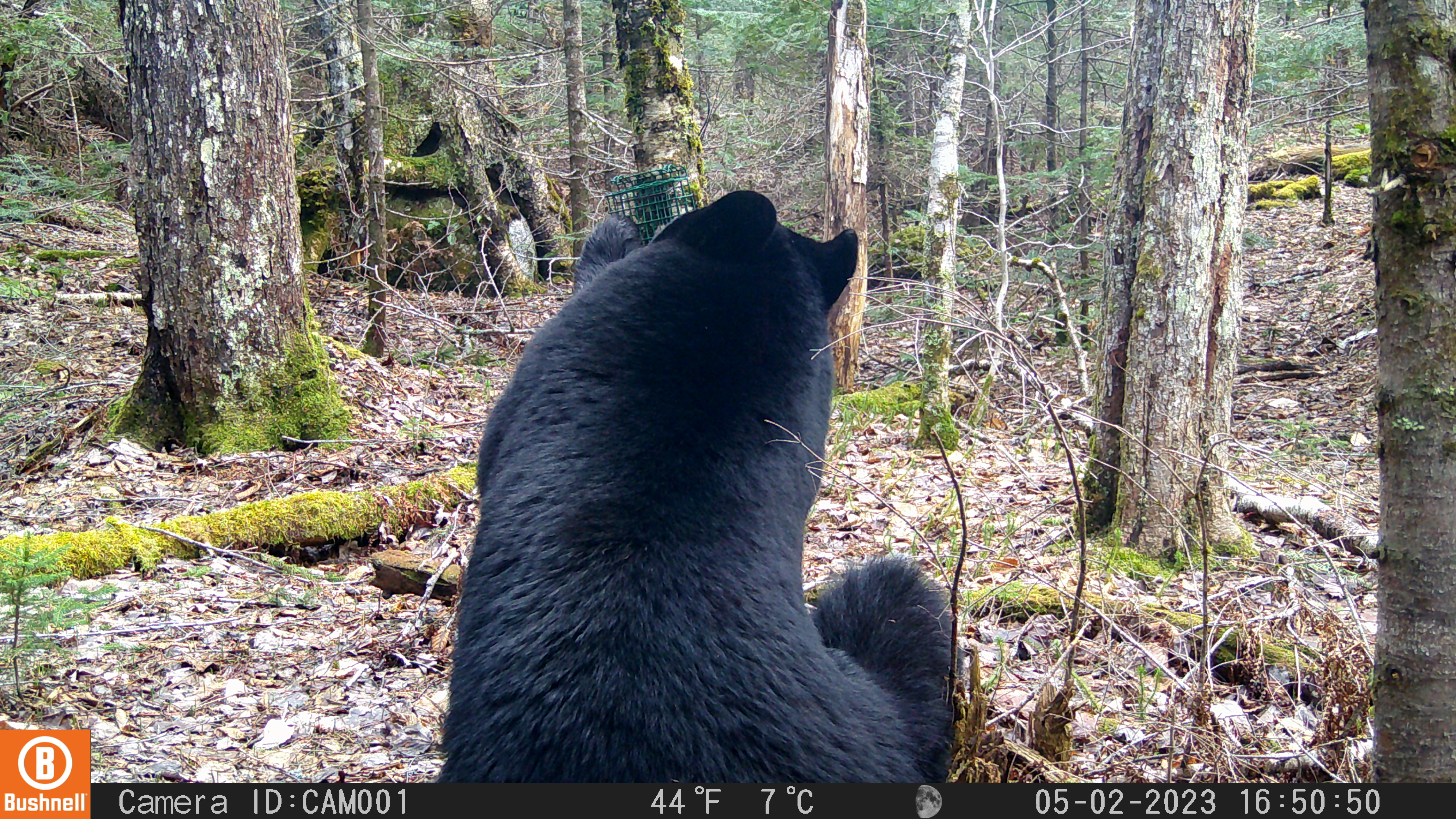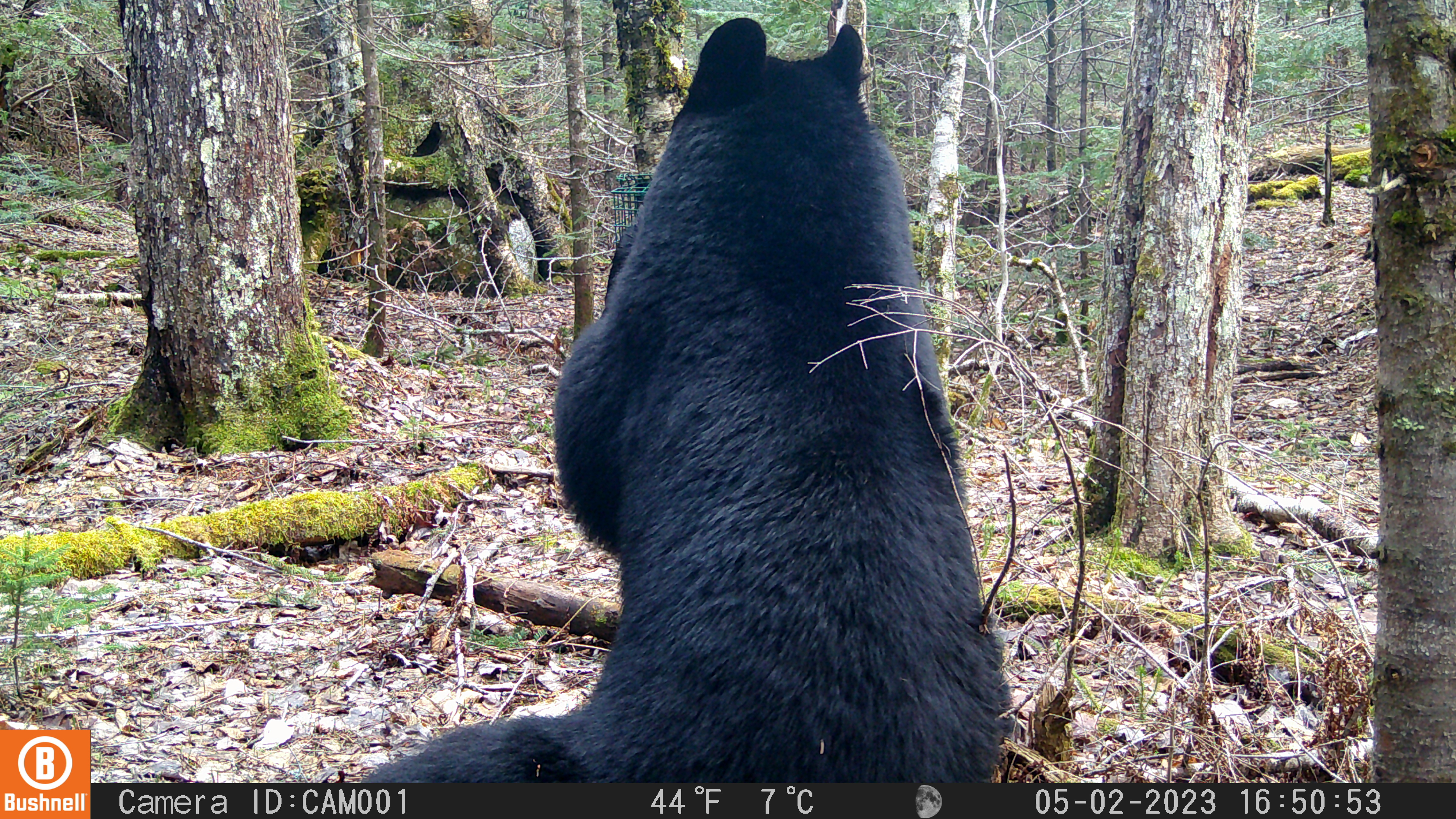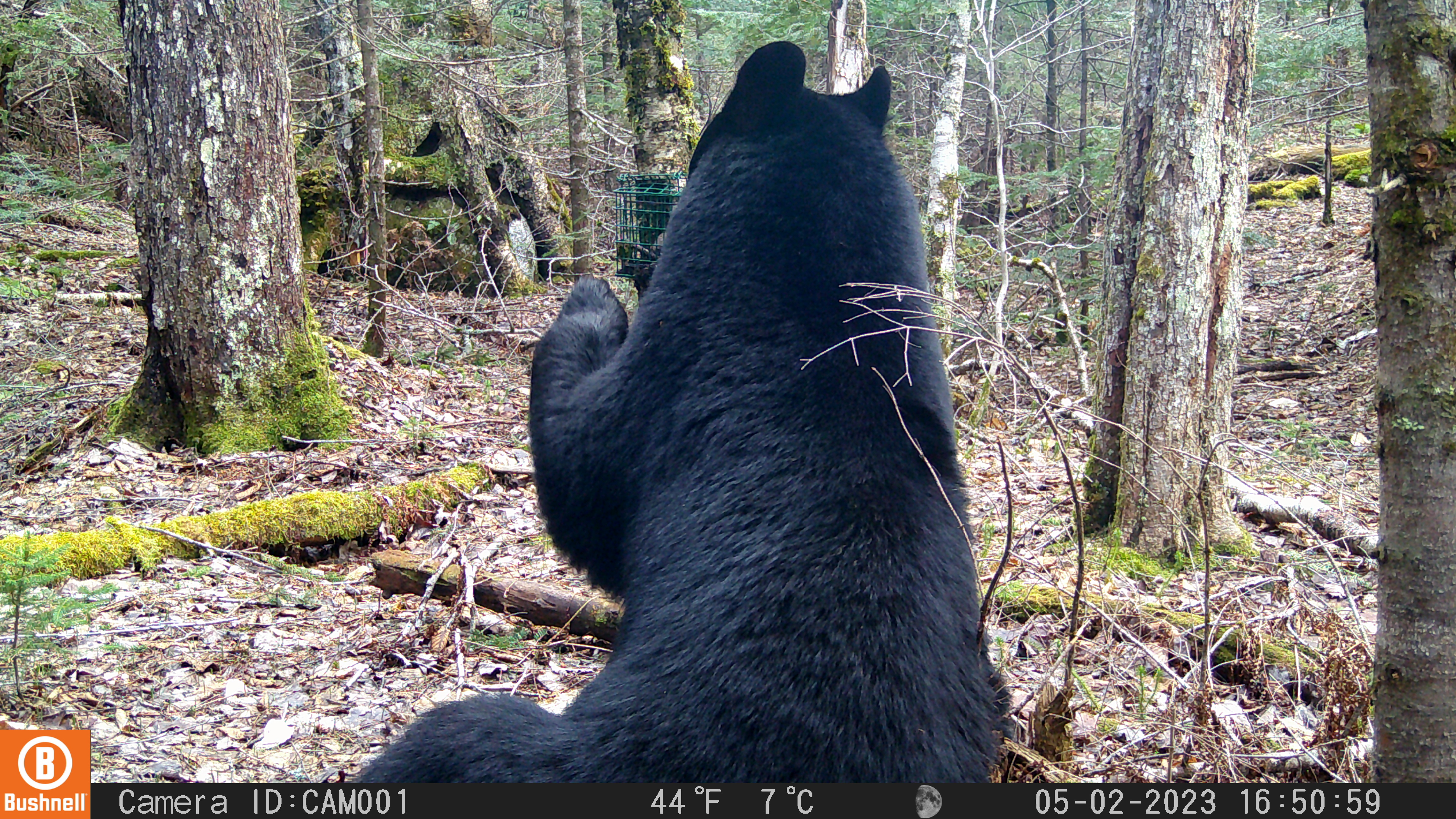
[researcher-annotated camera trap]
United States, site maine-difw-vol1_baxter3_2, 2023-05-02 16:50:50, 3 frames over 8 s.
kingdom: Animalia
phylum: Chordata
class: Mammalia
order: Carnivora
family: Ursidae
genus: Ursus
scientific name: Ursus americanus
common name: black bear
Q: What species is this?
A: Black bear (Ursus americanus).